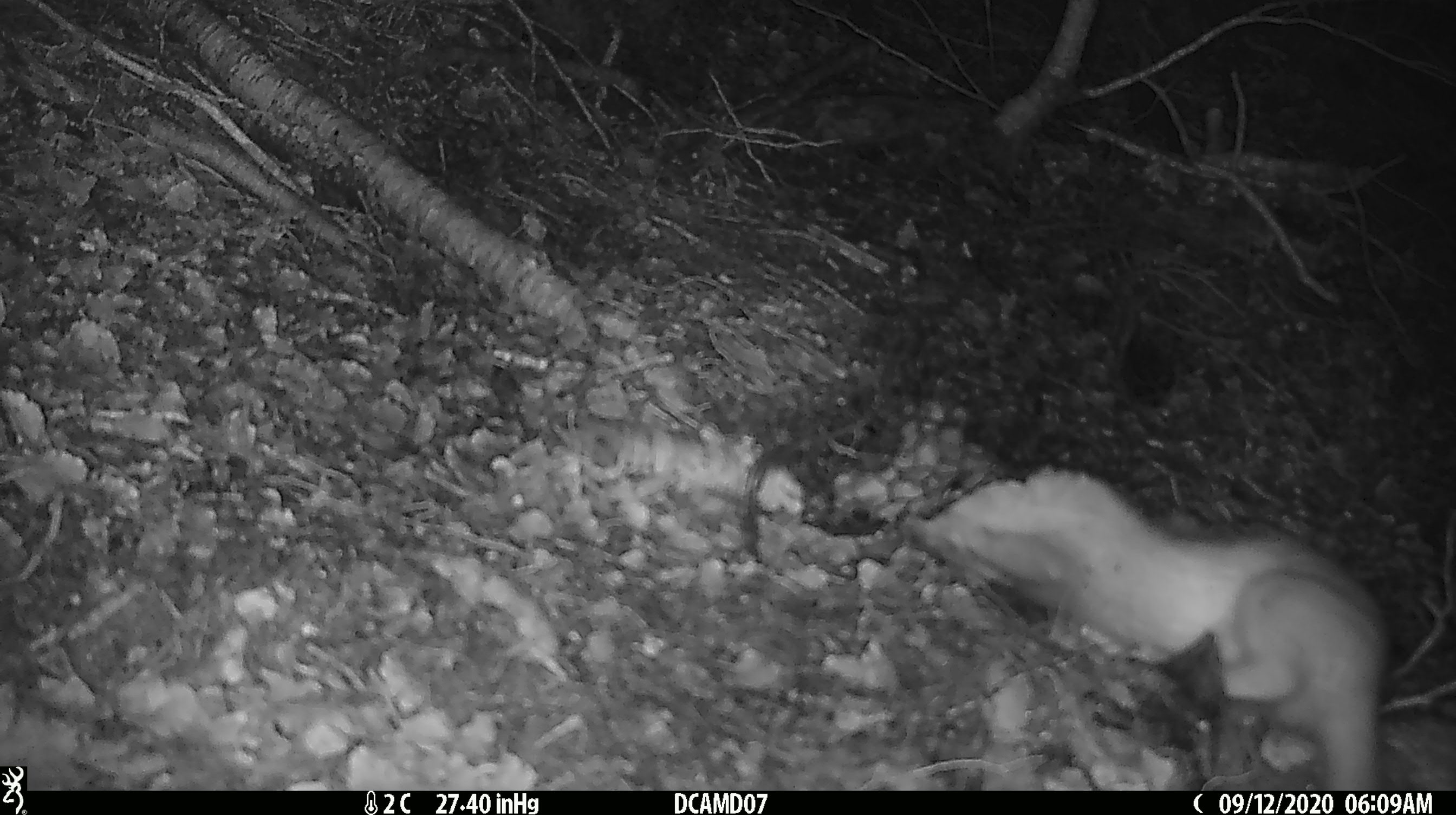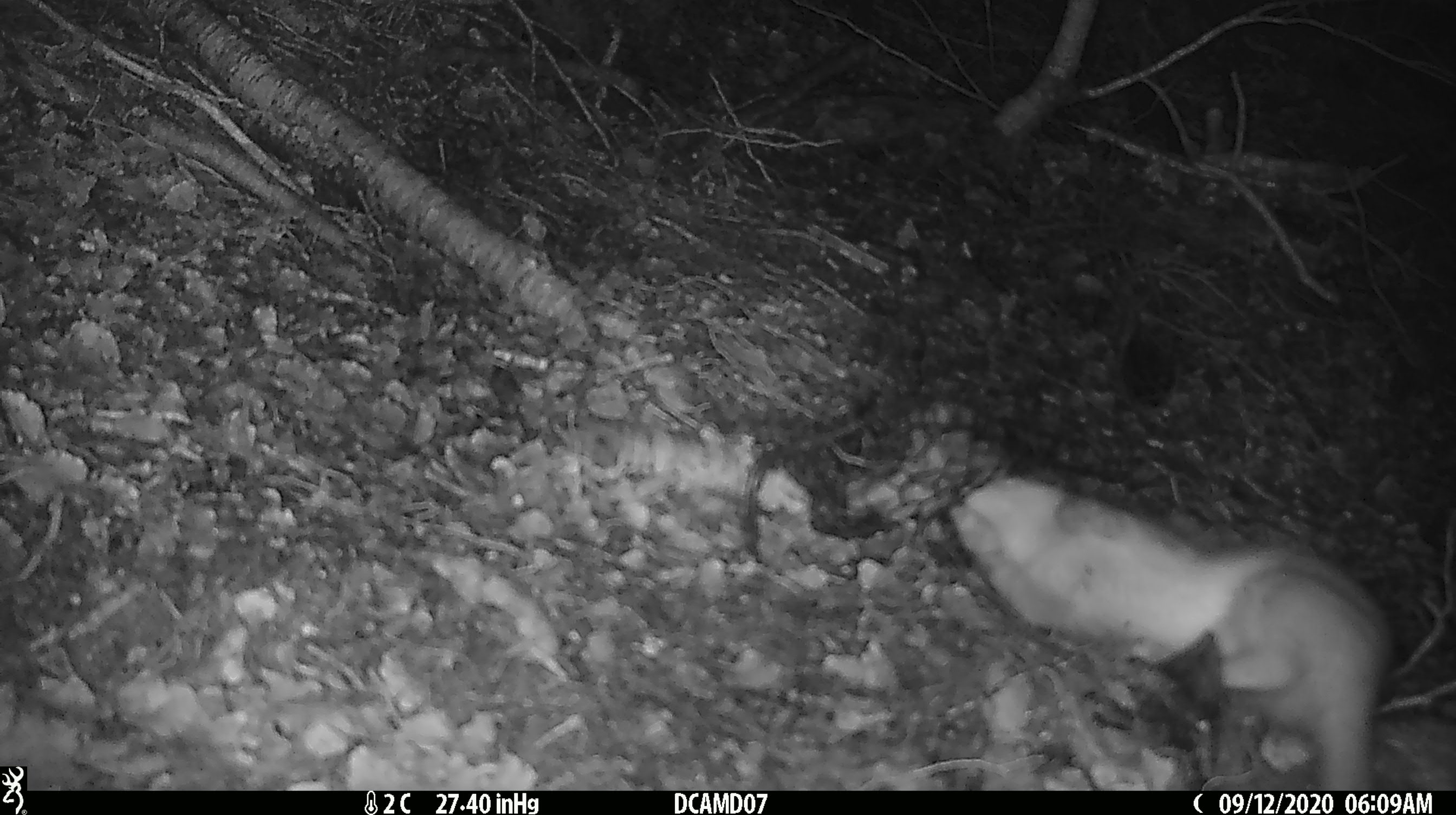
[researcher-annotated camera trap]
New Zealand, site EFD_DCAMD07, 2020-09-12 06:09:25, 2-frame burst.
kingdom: Animalia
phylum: Chordata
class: Mammalia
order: Carnivora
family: Mustelidae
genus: Mustela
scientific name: Mustela erminea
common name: stoat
Stoat (Mustela erminea).